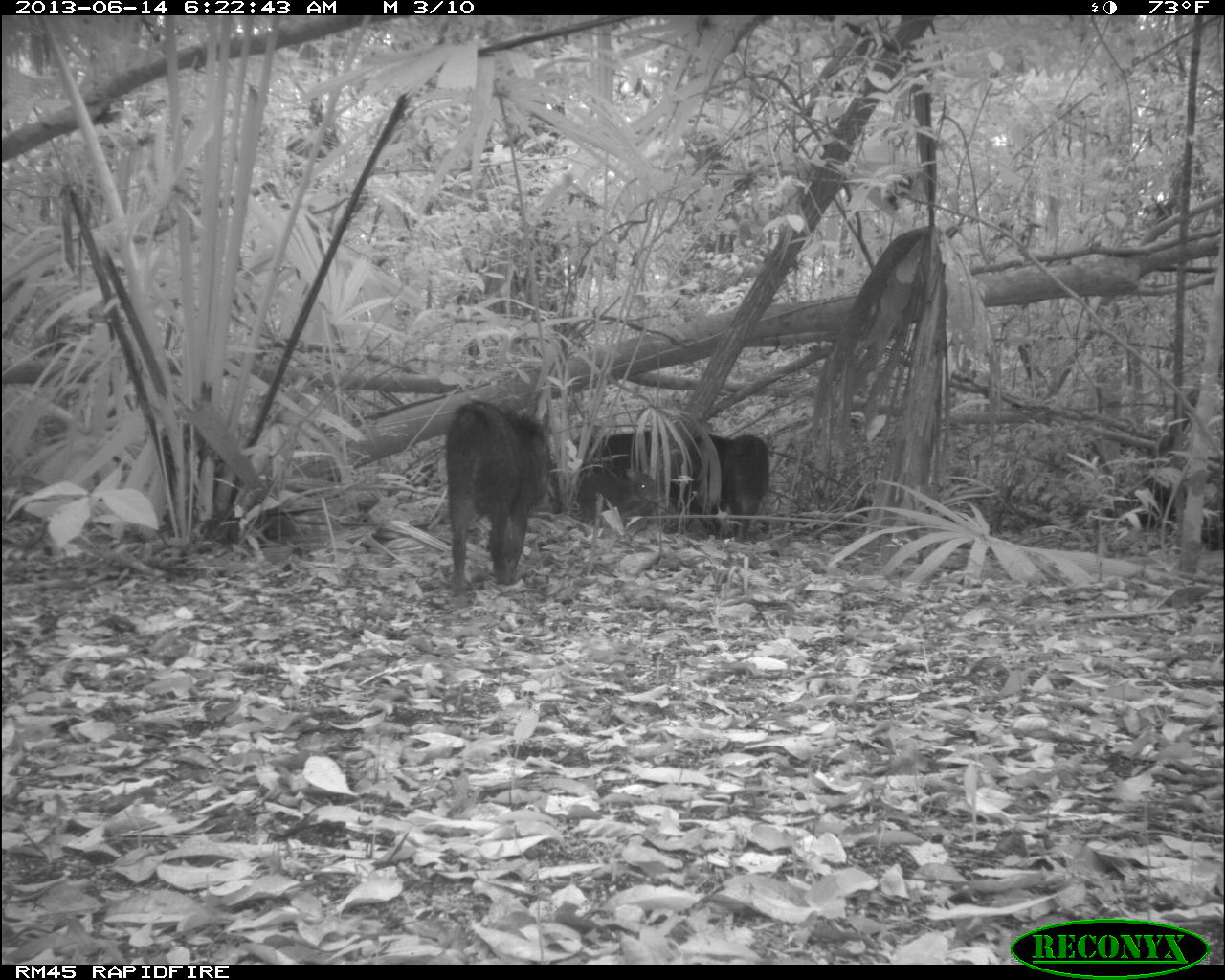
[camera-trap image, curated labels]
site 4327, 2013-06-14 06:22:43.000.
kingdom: Animalia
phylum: Chordata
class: Mammalia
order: Artiodactyla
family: Tayassuidae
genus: Tayassu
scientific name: Tayassu pecari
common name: white-lipped peccary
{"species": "Tayassu pecari (white-lipped peccary)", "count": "9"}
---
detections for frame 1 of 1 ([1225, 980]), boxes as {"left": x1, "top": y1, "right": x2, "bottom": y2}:
tayassu pecari: {"left": 442, "top": 395, "right": 552, "bottom": 596}; {"left": 582, "top": 429, "right": 671, "bottom": 533}; {"left": 718, "top": 434, "right": 778, "bottom": 544}; {"left": 674, "top": 428, "right": 735, "bottom": 526}; {"left": 579, "top": 466, "right": 659, "bottom": 535}